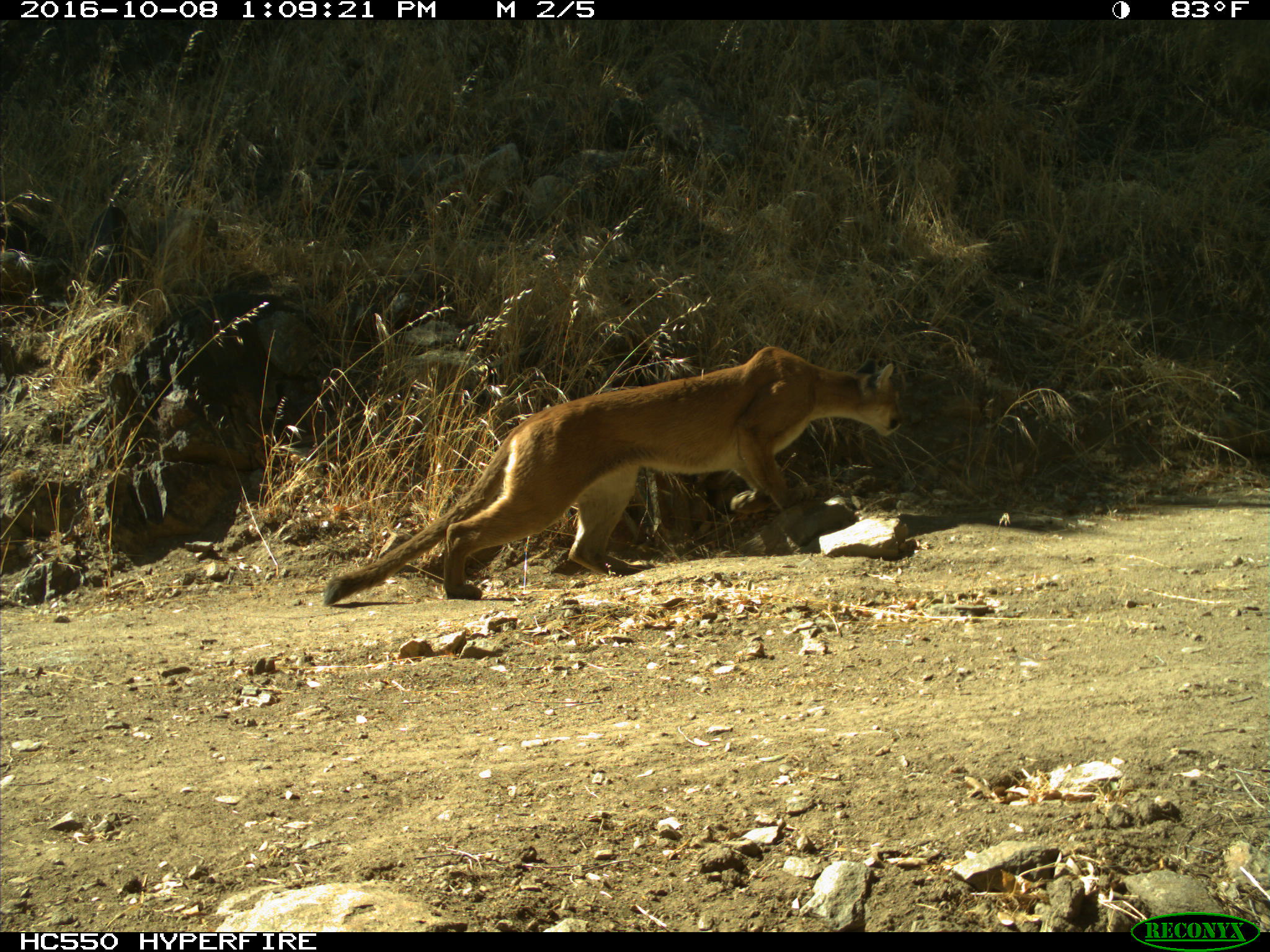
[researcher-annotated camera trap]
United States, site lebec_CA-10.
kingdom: Animalia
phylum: Chordata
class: Mammalia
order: Carnivora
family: Felidae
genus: Puma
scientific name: Puma concolor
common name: mountain lion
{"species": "Puma concolor (mountain lion)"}